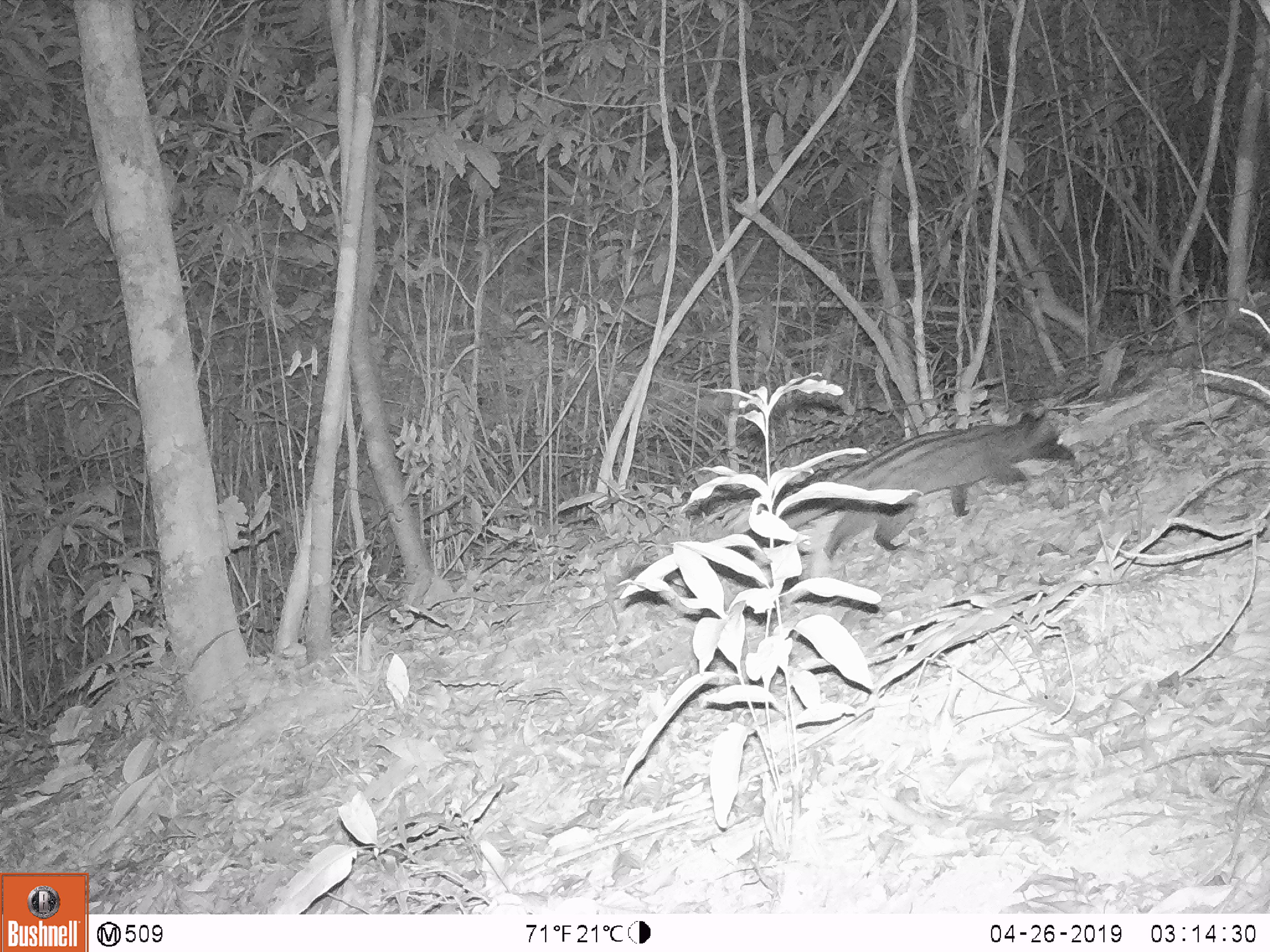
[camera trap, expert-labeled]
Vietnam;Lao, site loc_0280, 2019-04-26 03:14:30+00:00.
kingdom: Animalia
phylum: Chordata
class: Mammalia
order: Carnivora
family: Viverridae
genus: Paradoxurus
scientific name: Paradoxurus hermaphroditus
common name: common palm civet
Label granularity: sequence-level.